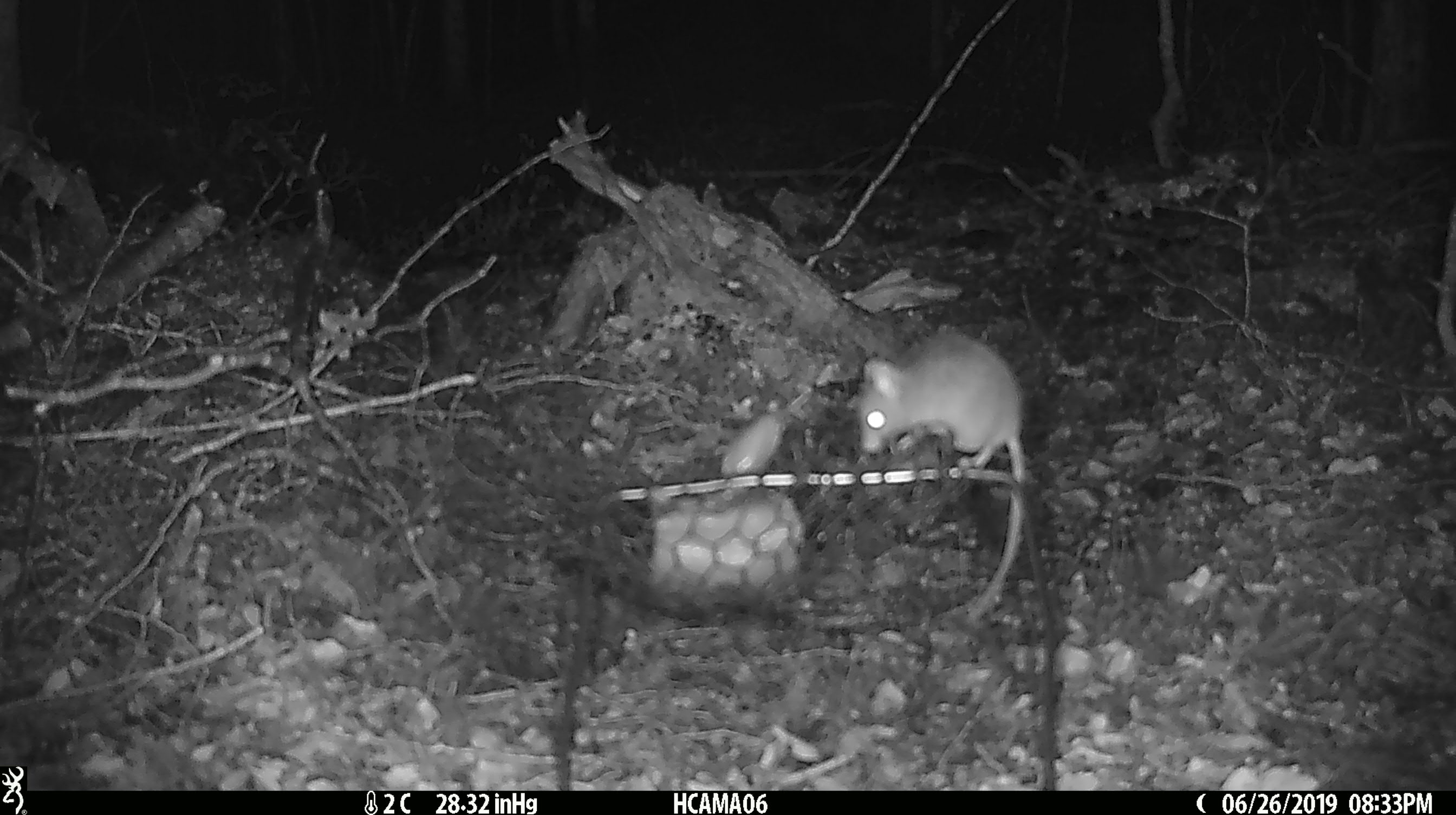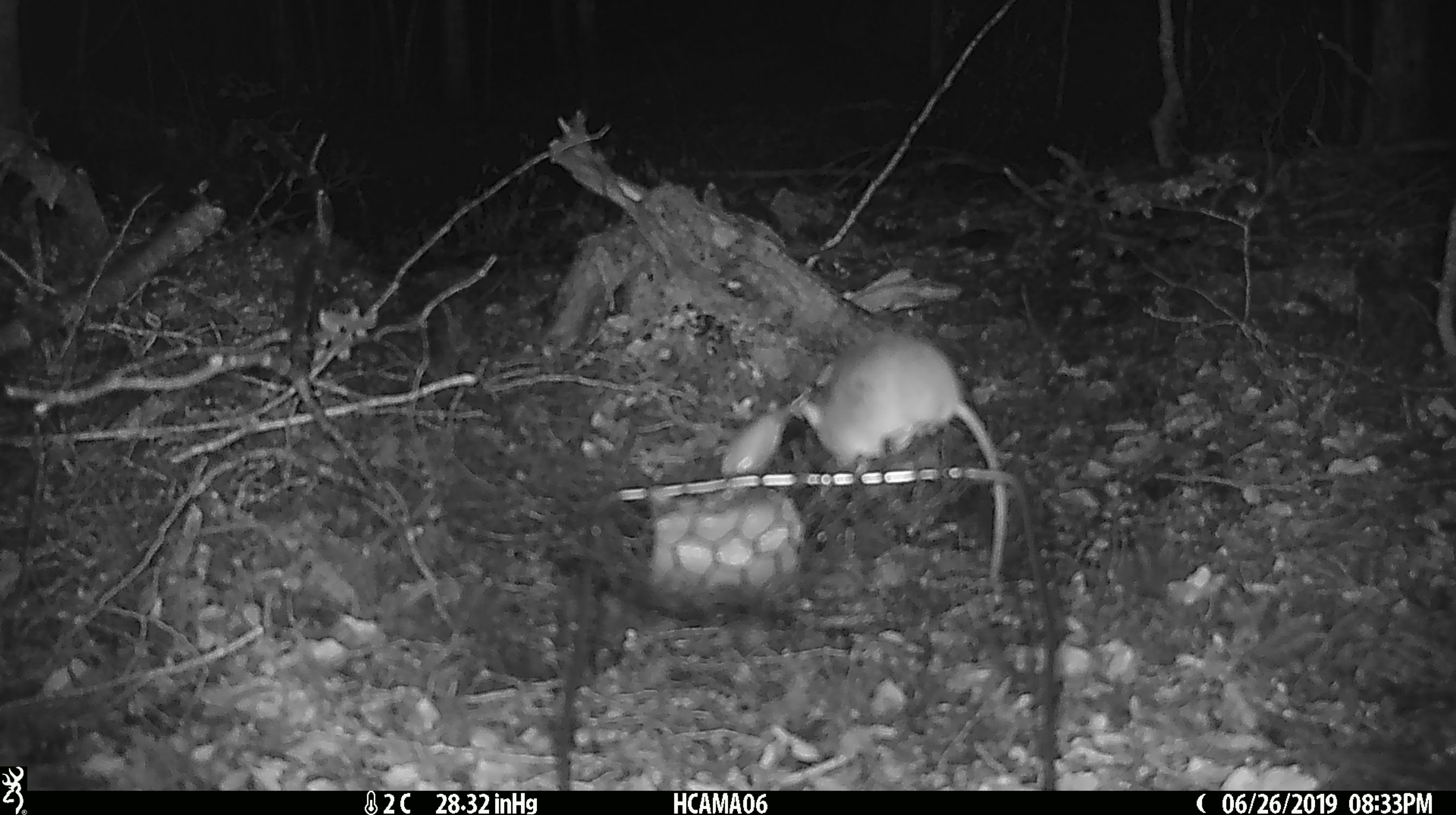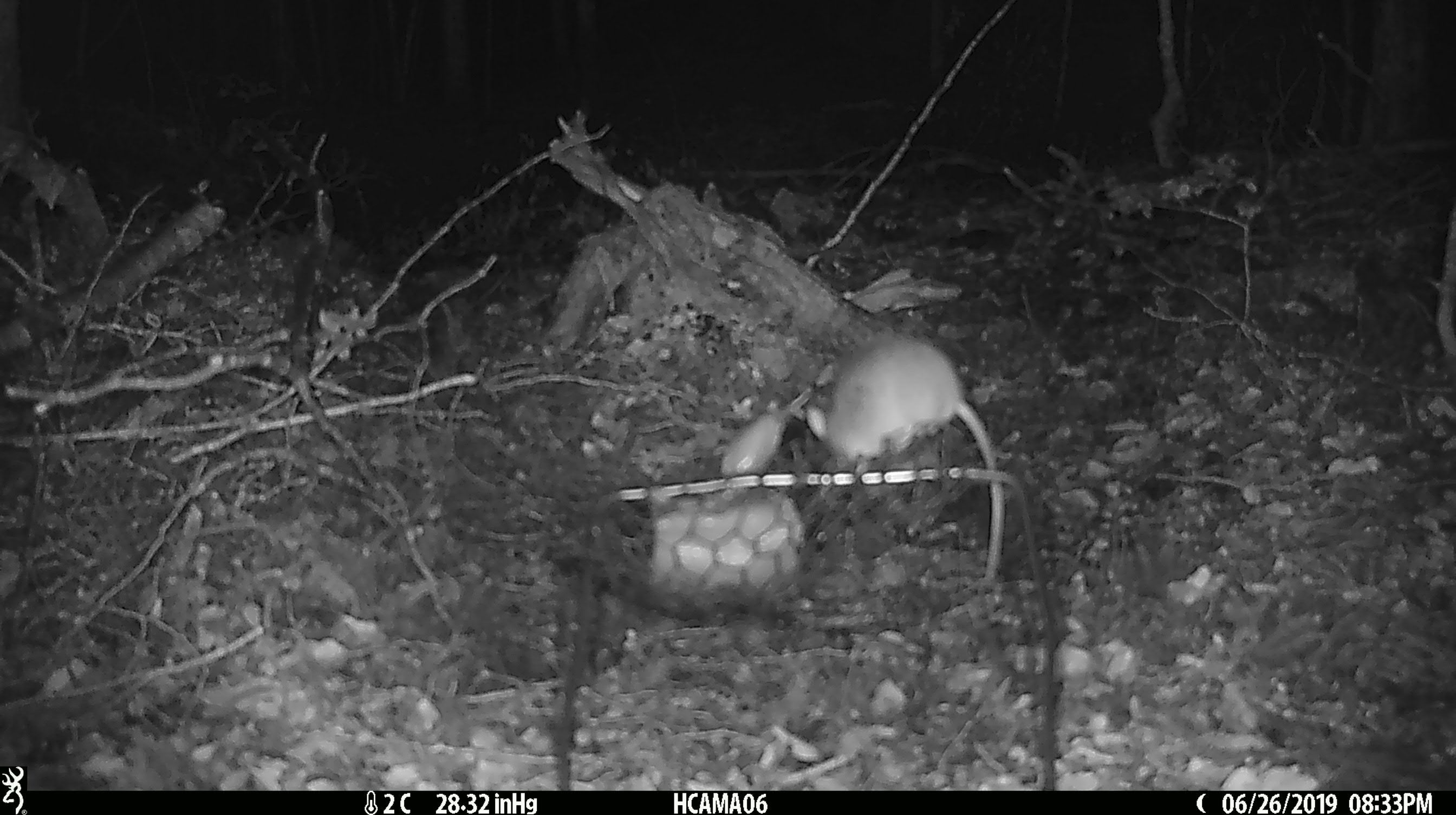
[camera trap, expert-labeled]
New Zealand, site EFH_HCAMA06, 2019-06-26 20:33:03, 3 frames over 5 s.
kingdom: Animalia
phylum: Chordata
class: Mammalia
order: Rodentia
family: Muridae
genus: Mus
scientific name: Mus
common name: mouse